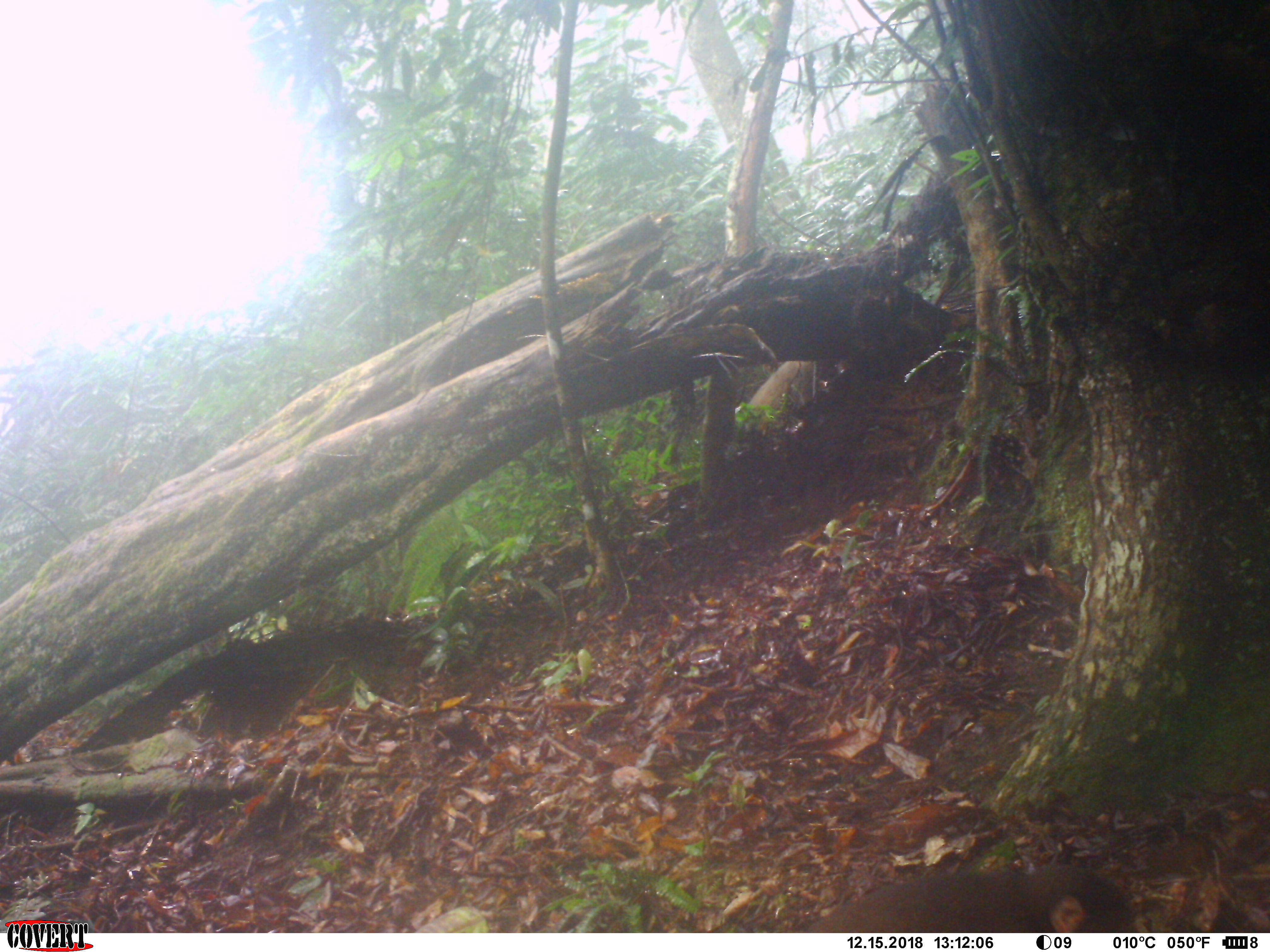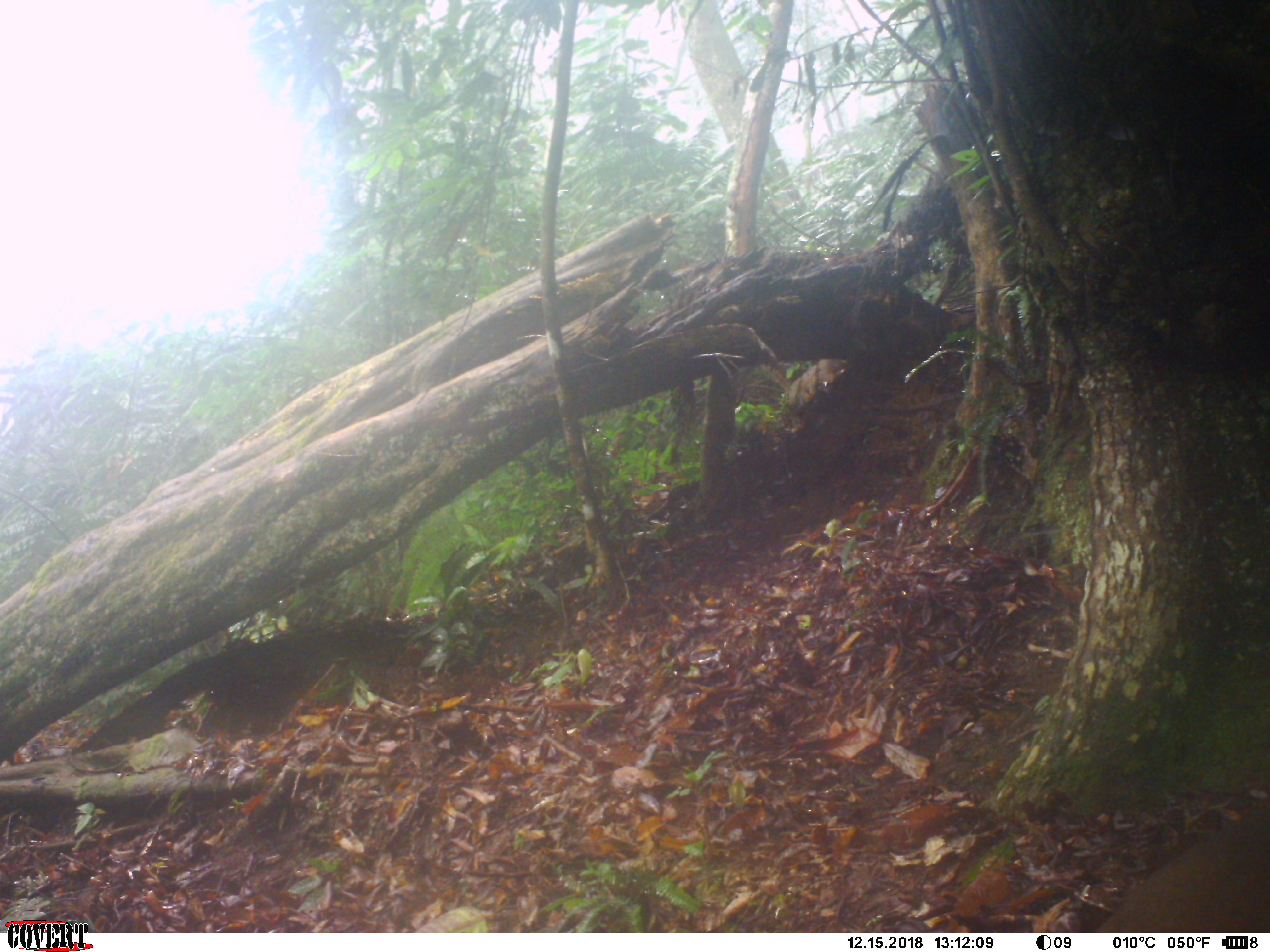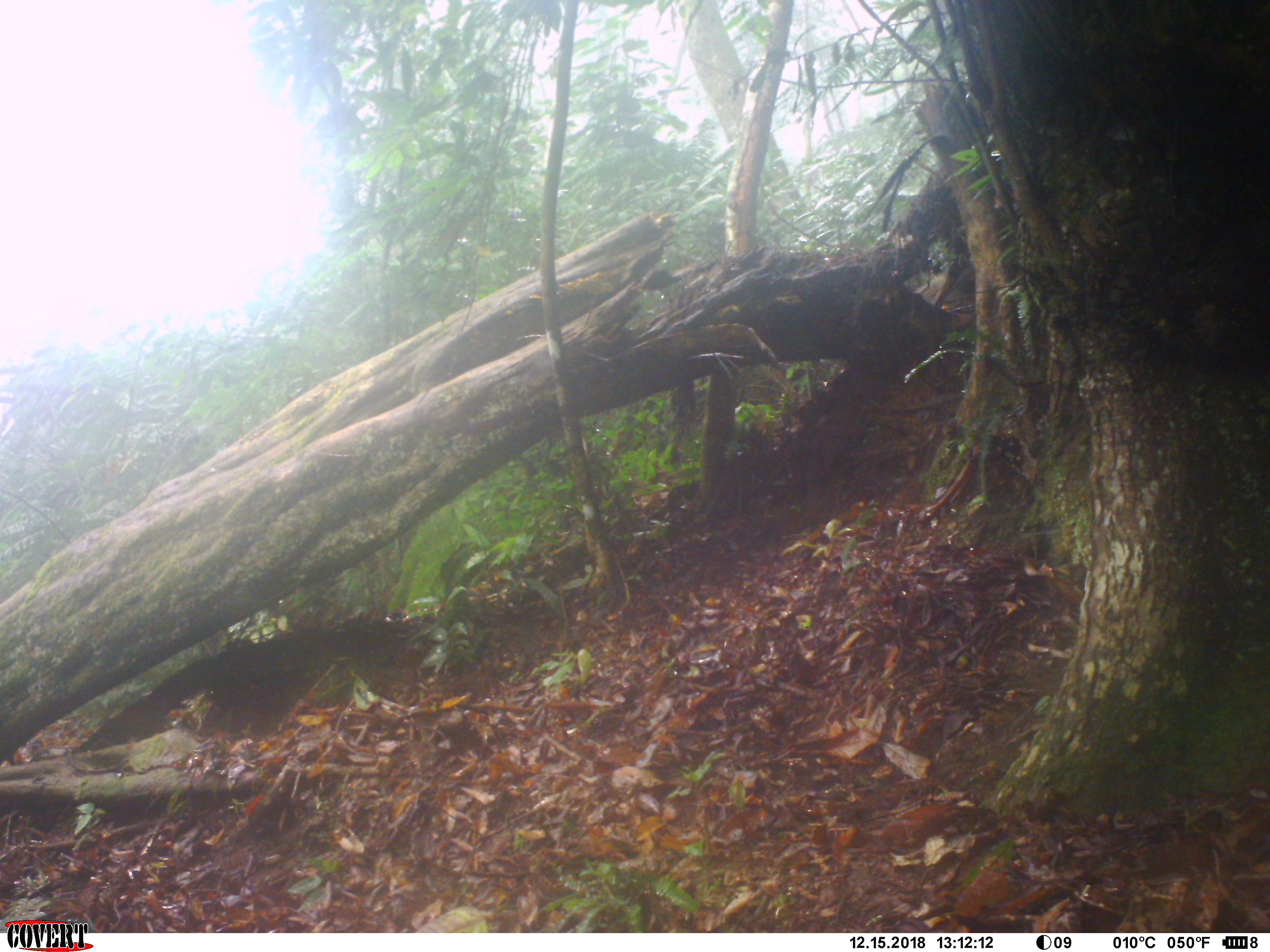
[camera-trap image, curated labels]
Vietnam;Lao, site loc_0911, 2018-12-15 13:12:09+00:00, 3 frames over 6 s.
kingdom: Animalia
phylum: Chordata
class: Mammalia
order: Primates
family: Cercopithecidae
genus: Macaca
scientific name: Macaca arctoides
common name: stump-tailed macaque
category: stump tailed macaque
Stump tailed macaque (stump-tailed macaque) (Macaca arctoides). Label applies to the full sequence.